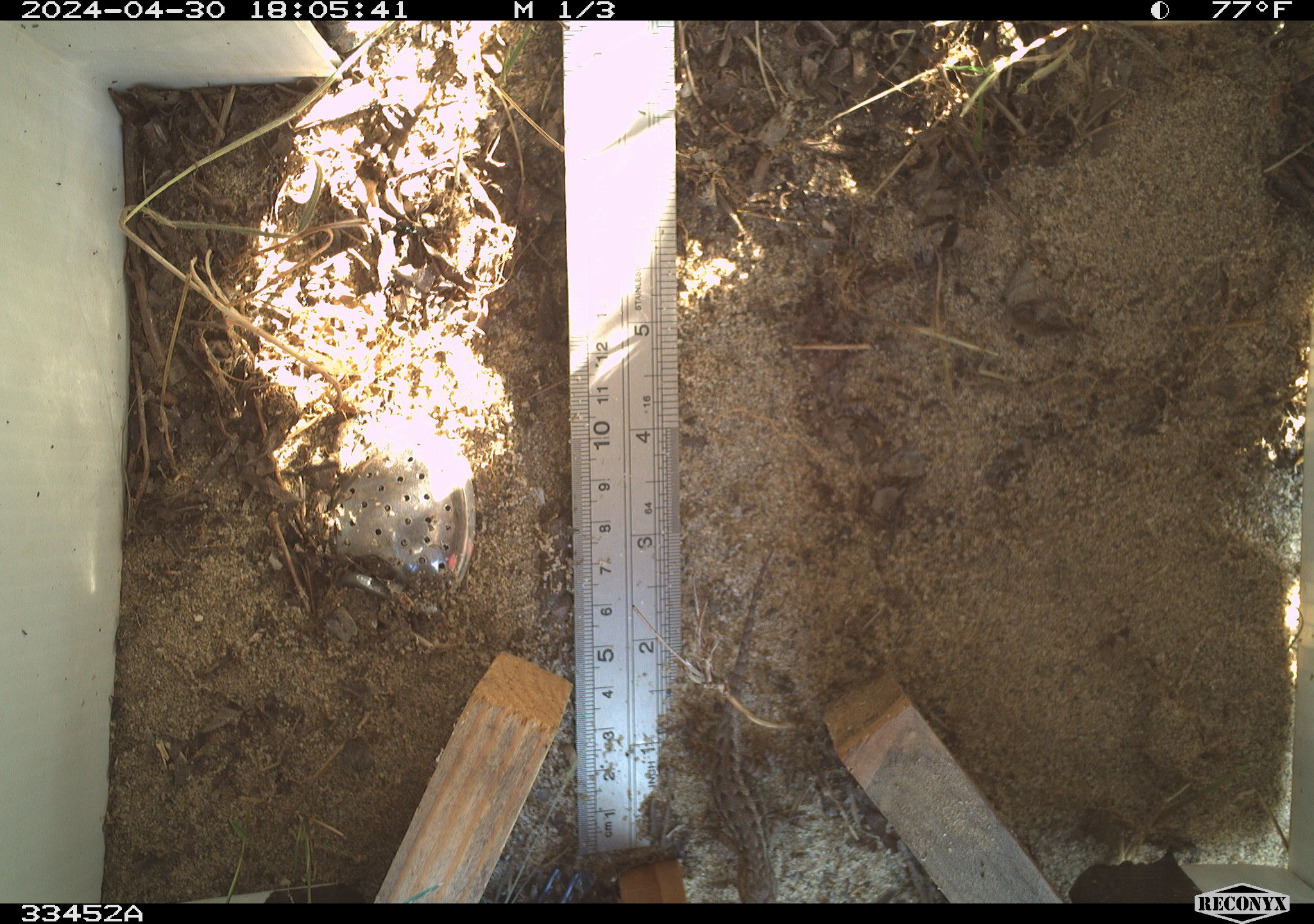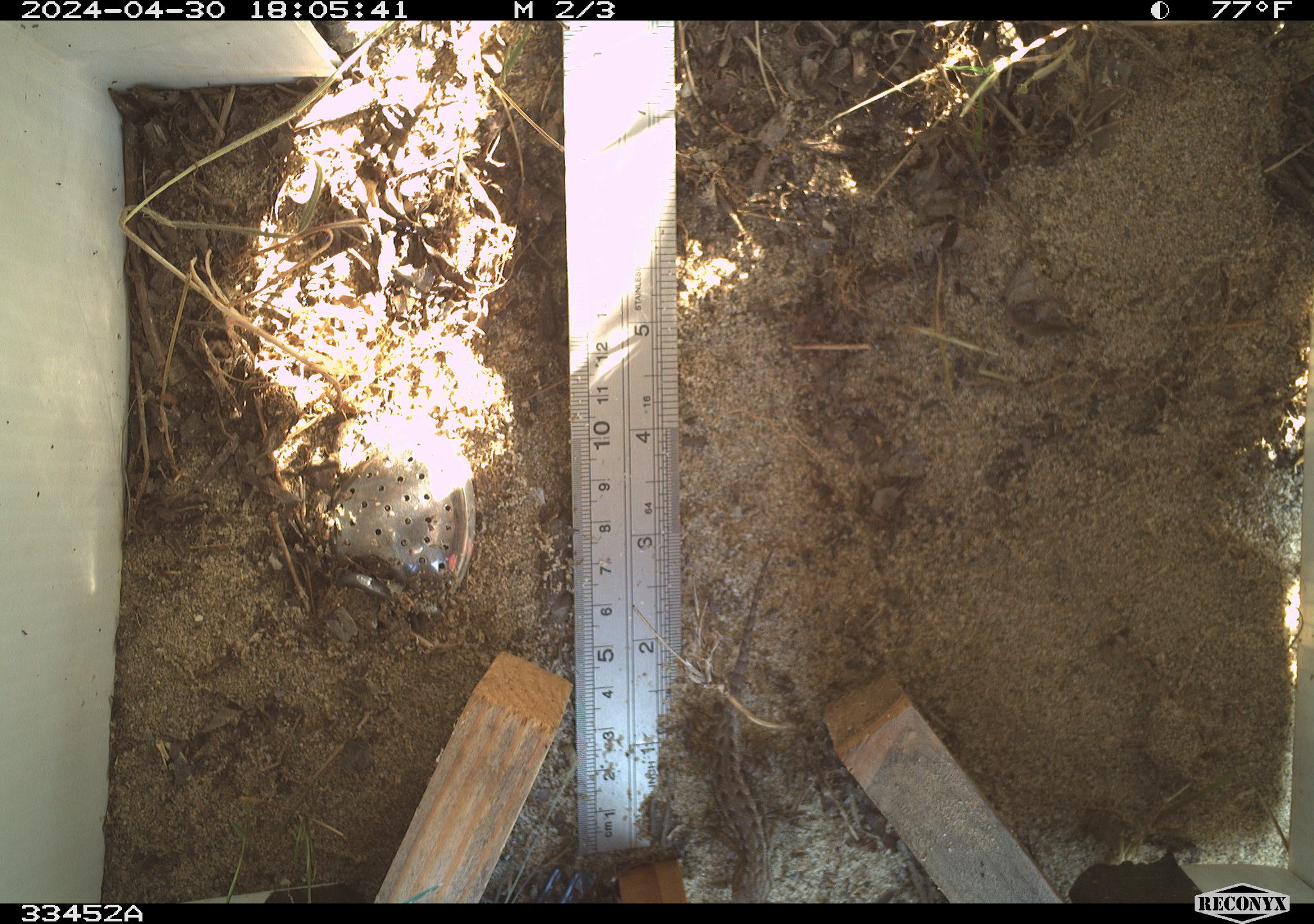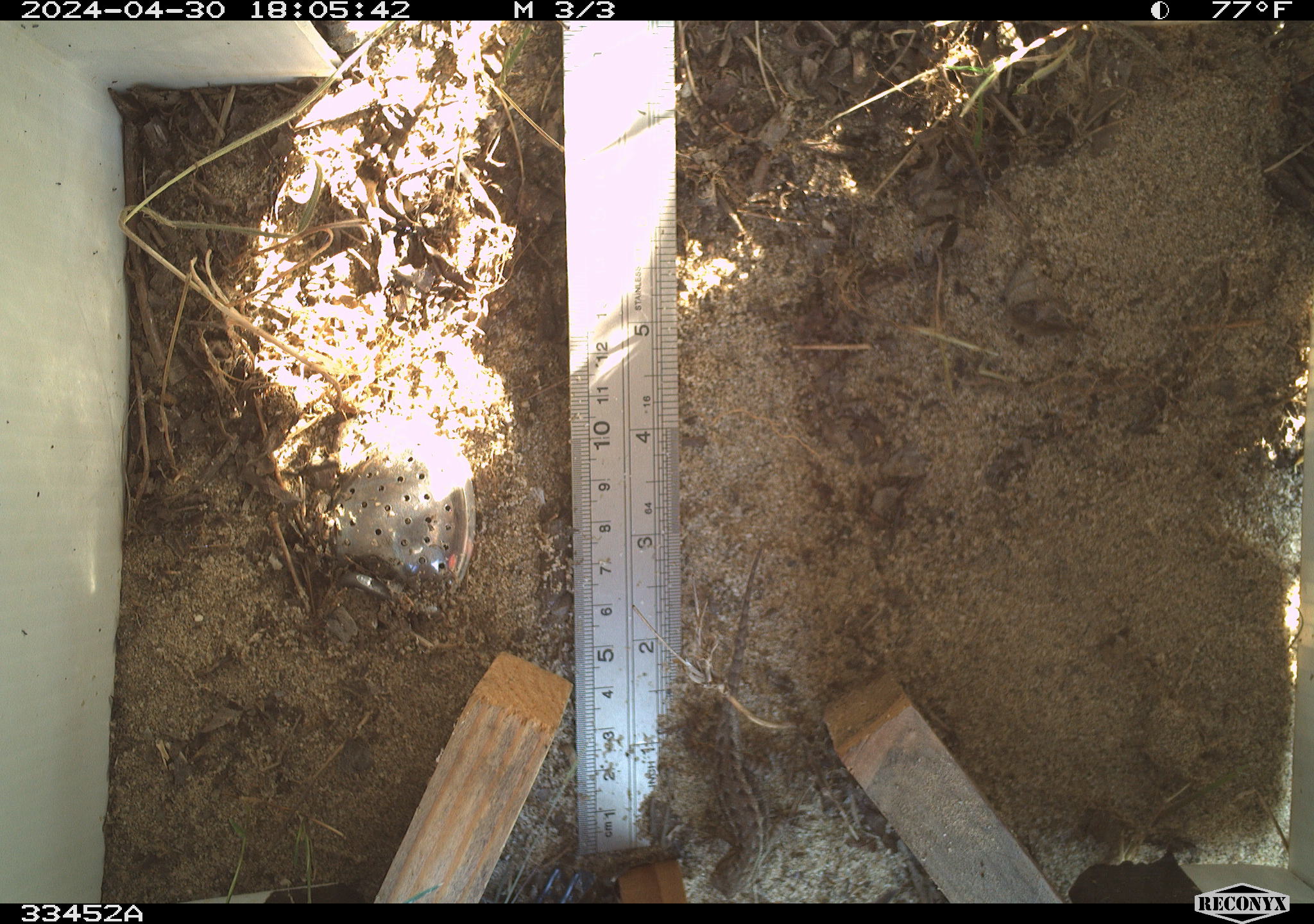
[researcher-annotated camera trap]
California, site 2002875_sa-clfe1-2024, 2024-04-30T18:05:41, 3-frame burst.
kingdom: Animalia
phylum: Chordata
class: Reptilia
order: Squamata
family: Phrynosomatidae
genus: Sceloporus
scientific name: Sceloporus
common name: spiny lizards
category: sceloporus species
Sceloporus species (spiny lizards) (Sceloporus).